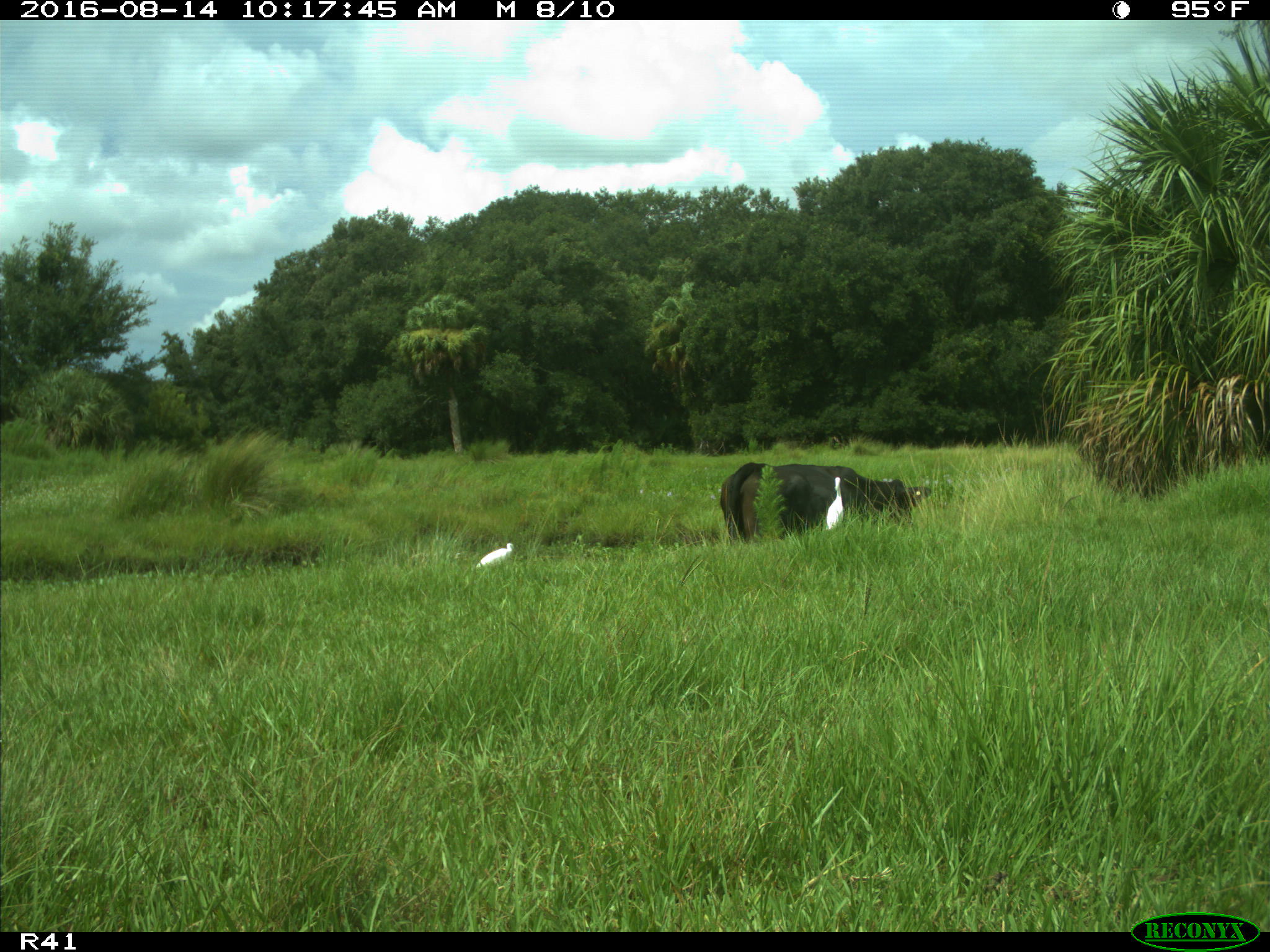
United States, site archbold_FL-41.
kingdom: Animalia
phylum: Chordata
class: Mammalia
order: Artiodactyla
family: Bovidae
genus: Bos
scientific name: Bos taurus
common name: domestic cow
Bos taurus (domestic cow).